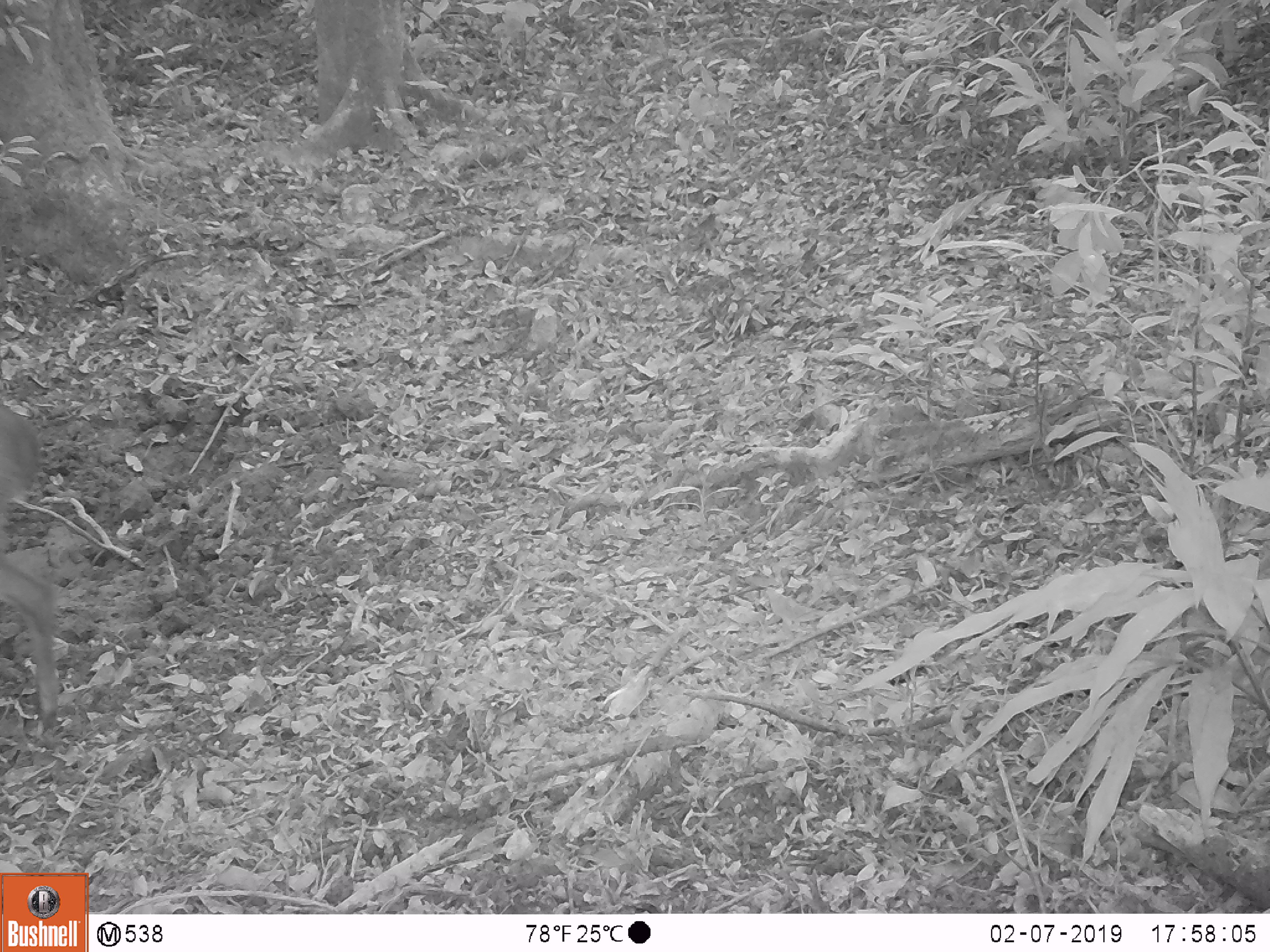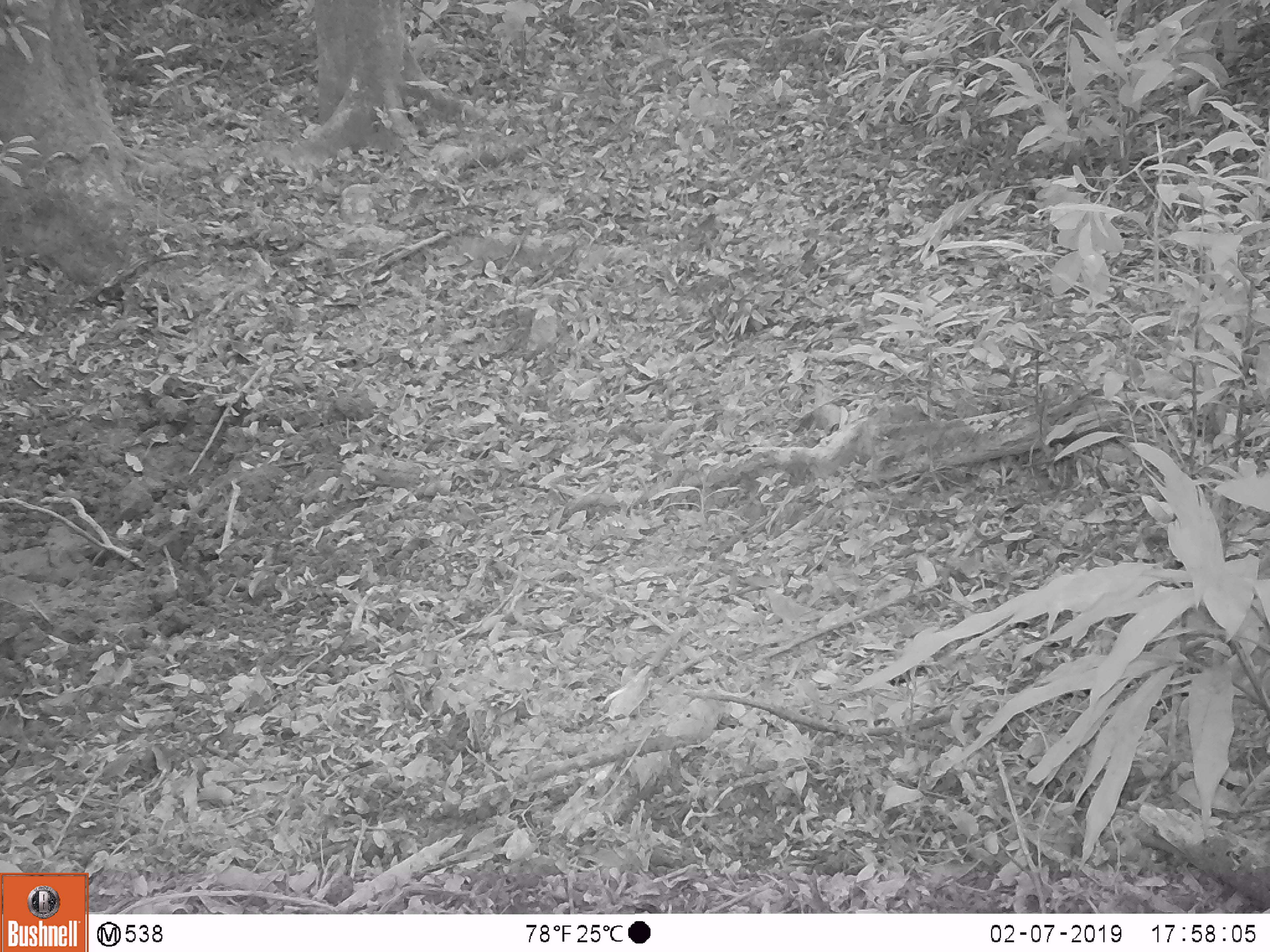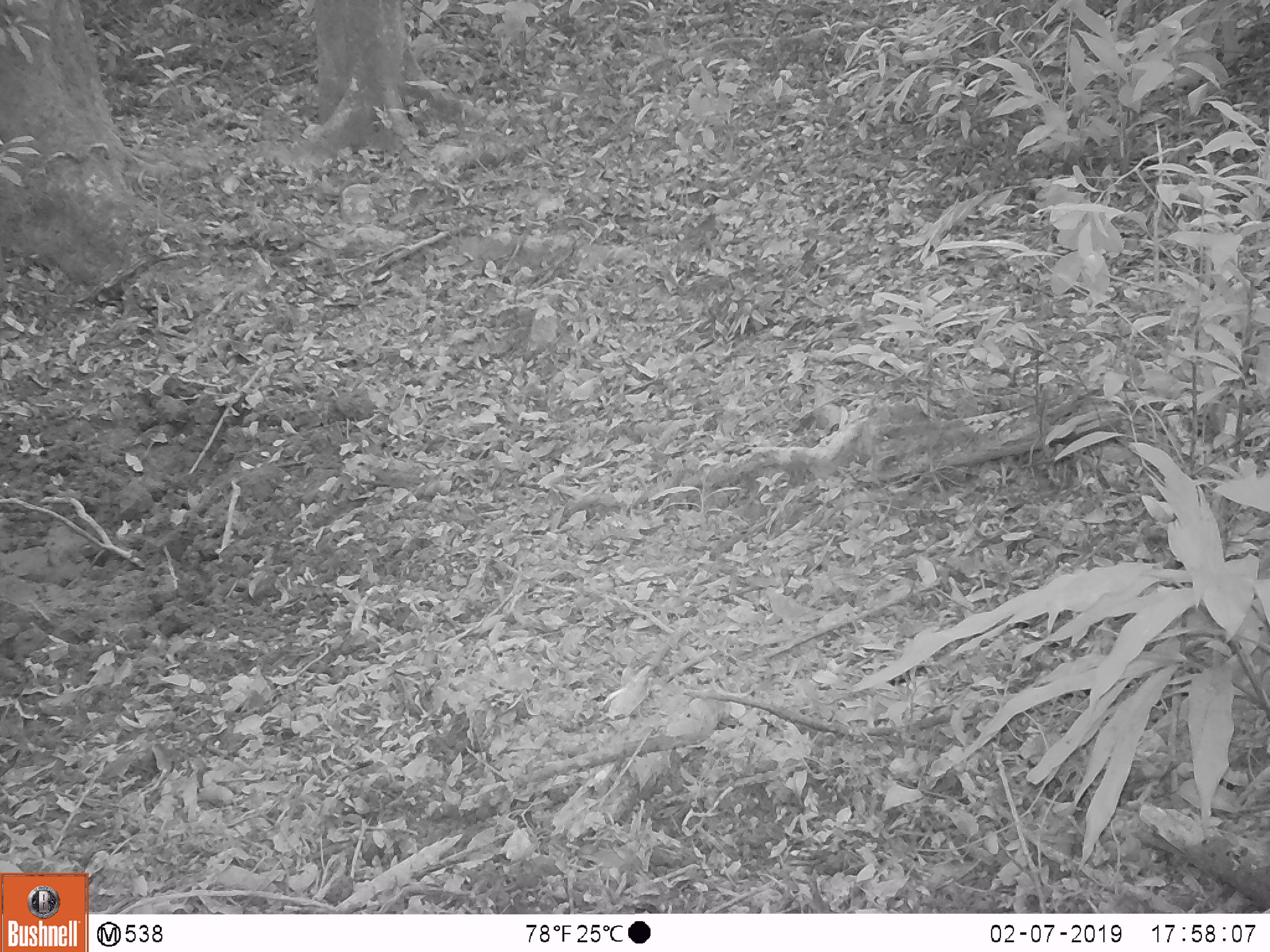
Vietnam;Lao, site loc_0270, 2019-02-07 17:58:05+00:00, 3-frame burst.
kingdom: Animalia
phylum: Chordata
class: Mammalia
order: Artiodactyla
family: Cervidae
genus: Muntiacus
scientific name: Muntiacus vuquangensis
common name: large-antlered muntjac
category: large antlered muntjac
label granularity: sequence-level